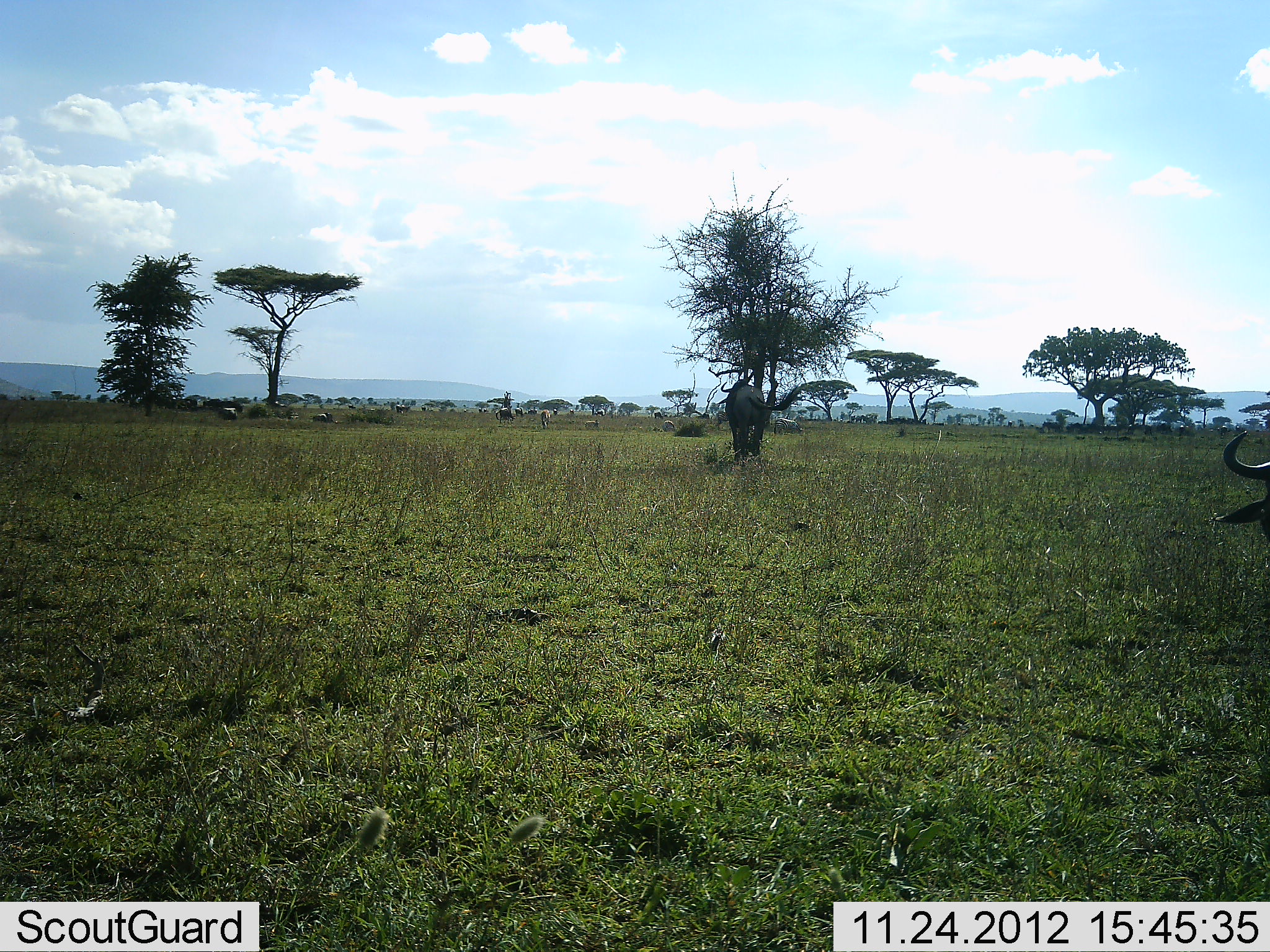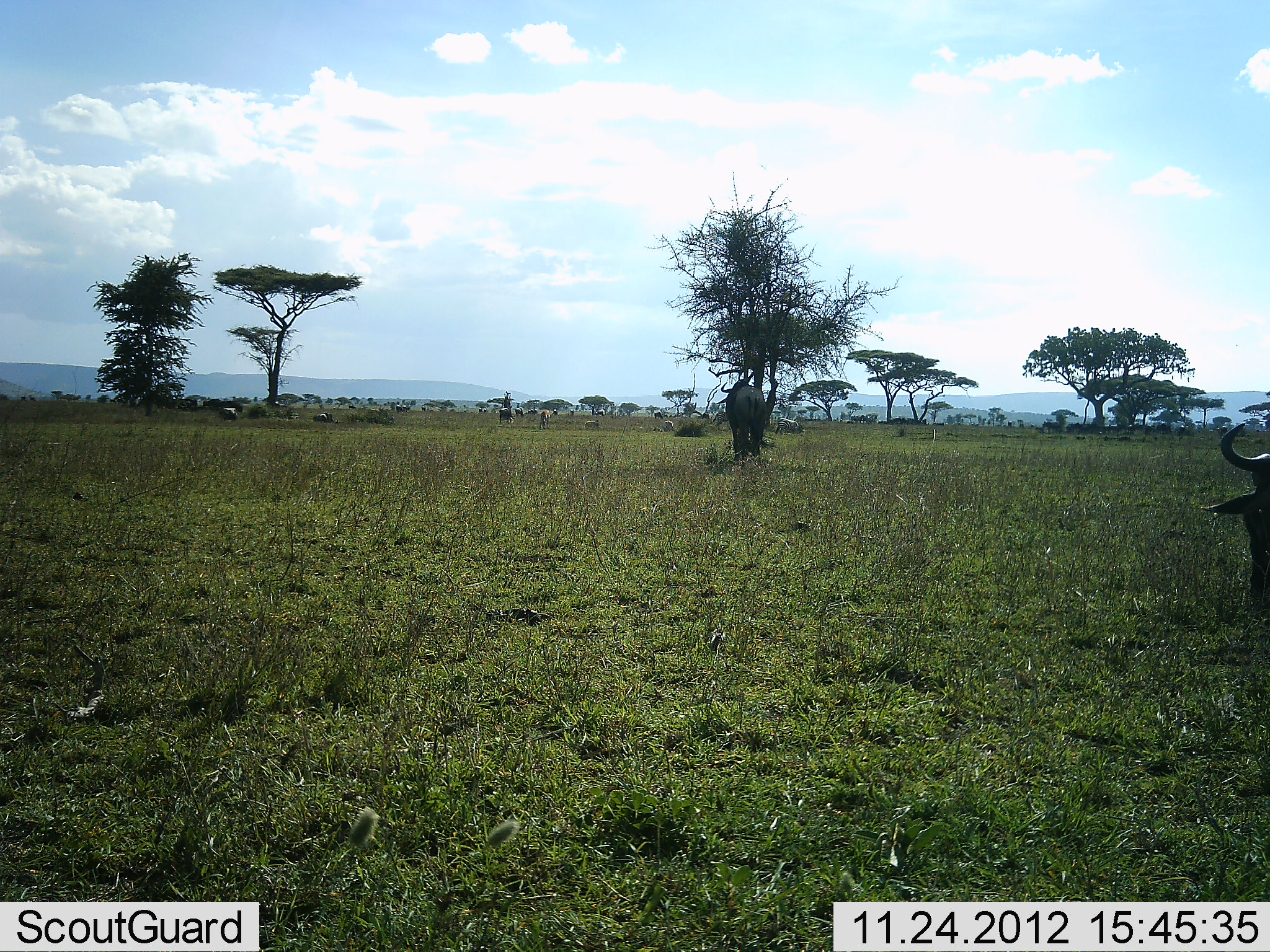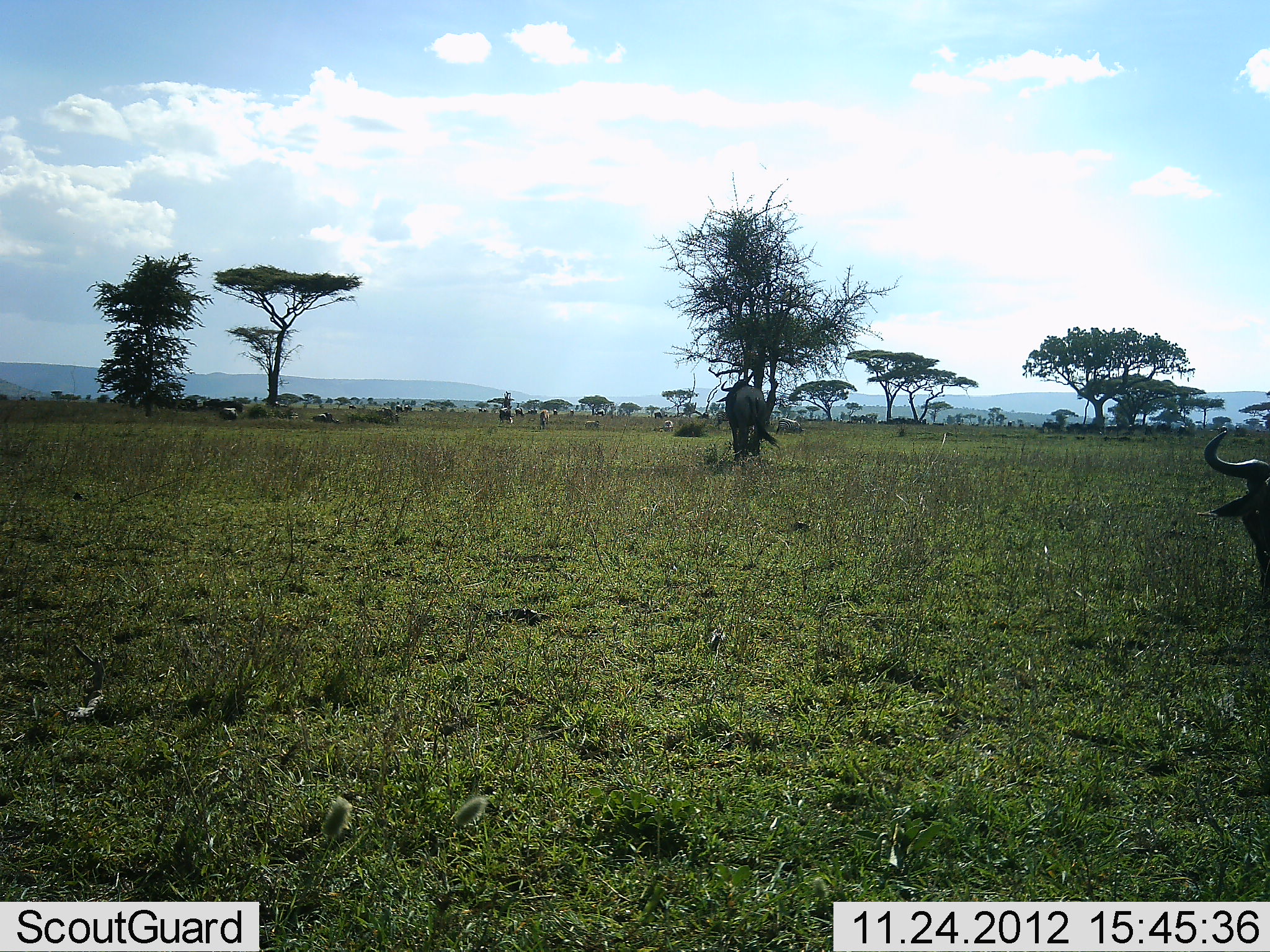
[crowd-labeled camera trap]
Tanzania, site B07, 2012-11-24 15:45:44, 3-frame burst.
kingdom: Animalia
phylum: Chordata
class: Mammalia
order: Artiodactyla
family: Bovidae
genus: Connochaetes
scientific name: Connochaetes taurinus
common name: blue wildebeest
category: wildebeest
Wildebeest (blue wildebeest) (Connochaetes taurinus), count 2. Behavior (volunteer vote fractions): standing 60%, resting 0%, moving 10%, interacting 0%. Young present (vote fraction): 0%. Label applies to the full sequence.